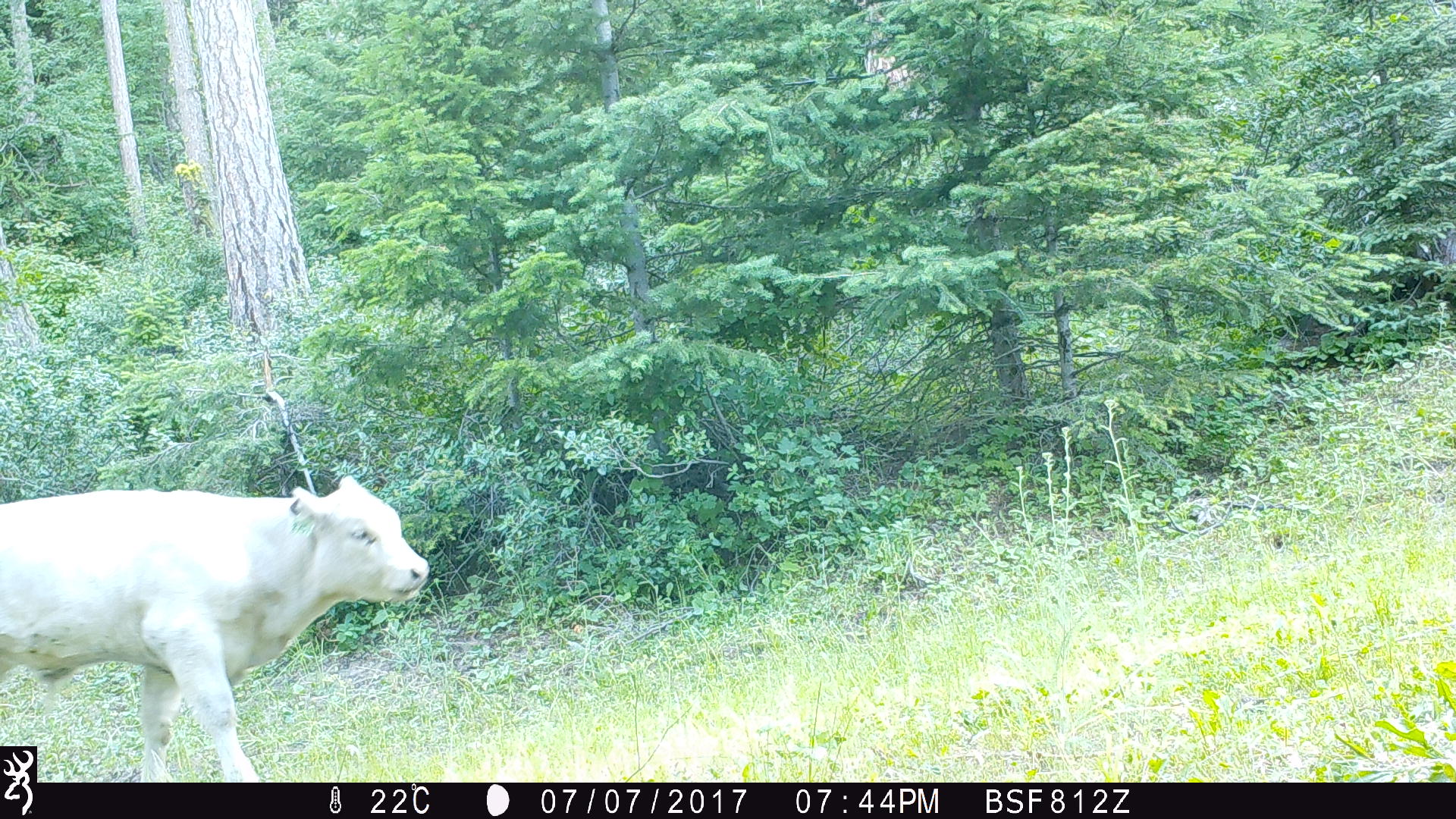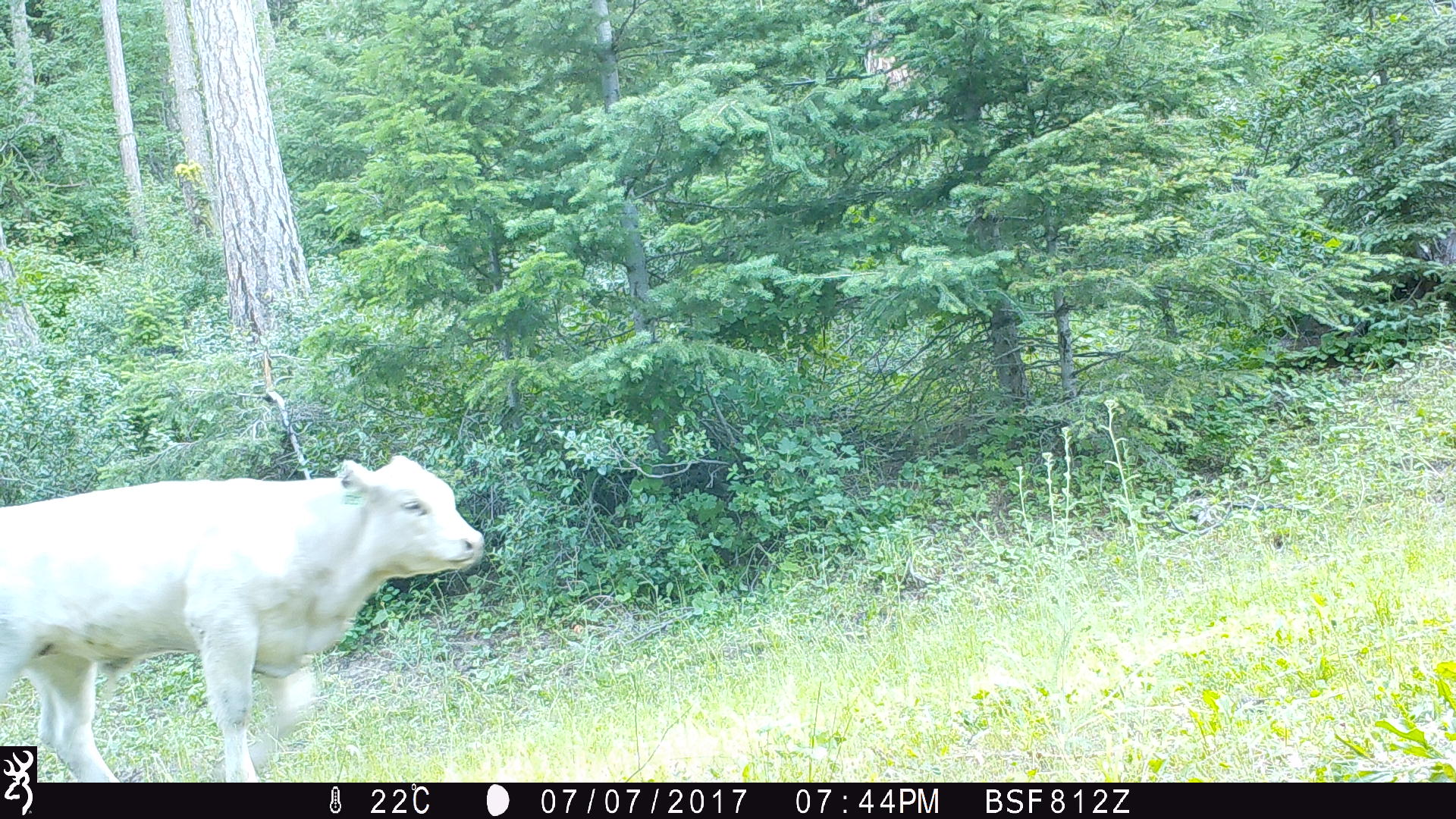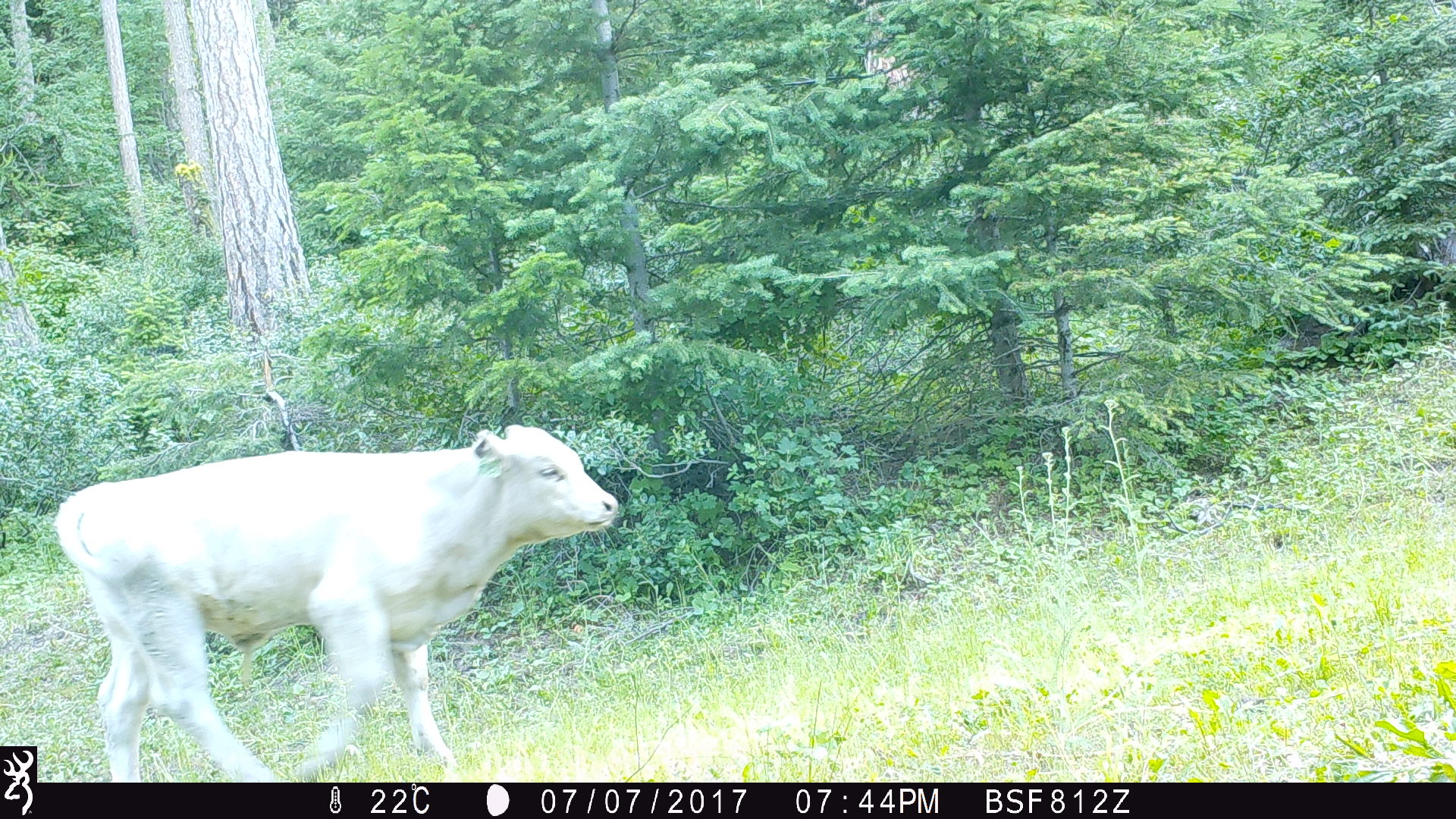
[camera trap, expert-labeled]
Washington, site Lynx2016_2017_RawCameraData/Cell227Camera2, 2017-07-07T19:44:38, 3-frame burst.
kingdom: Animalia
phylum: Chordata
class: Mammalia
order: Artiodactyla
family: Bovidae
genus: Bos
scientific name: Bos taurus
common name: domestic cattle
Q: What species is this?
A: Domestic cattle (Bos taurus).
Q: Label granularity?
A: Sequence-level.